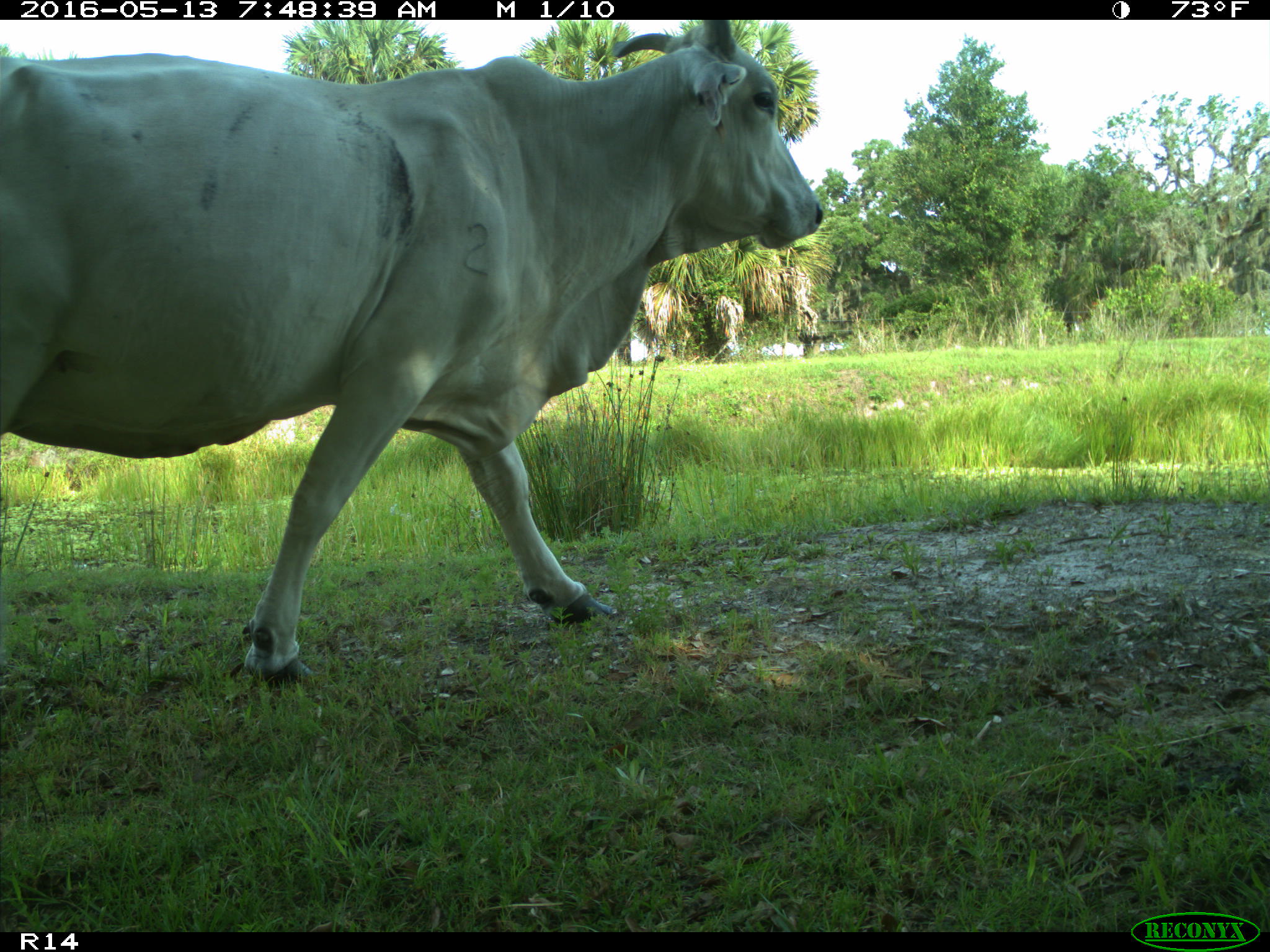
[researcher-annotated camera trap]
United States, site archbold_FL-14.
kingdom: Animalia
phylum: Chordata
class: Mammalia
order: Artiodactyla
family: Bovidae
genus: Bos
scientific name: Bos taurus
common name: domestic cow